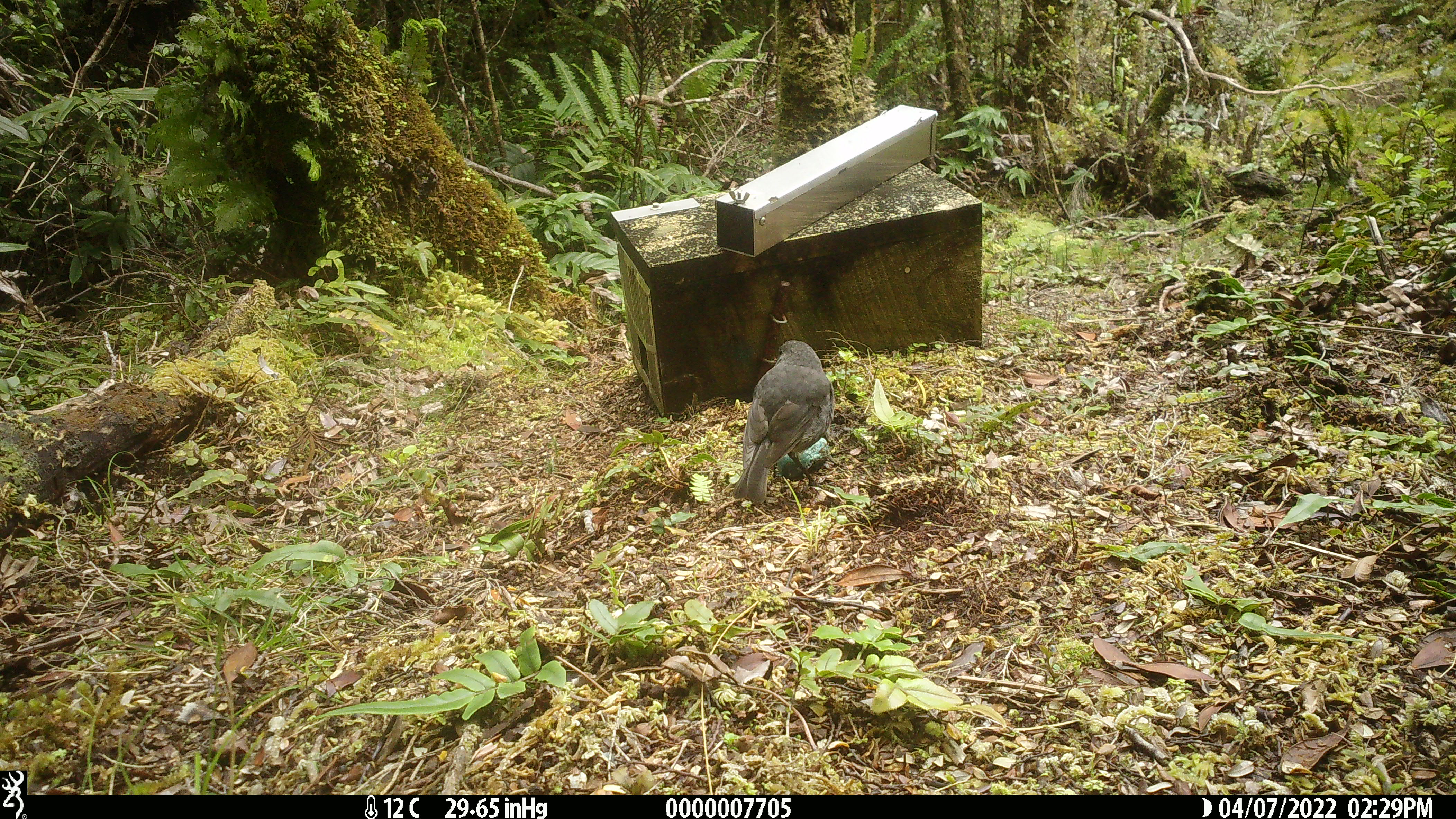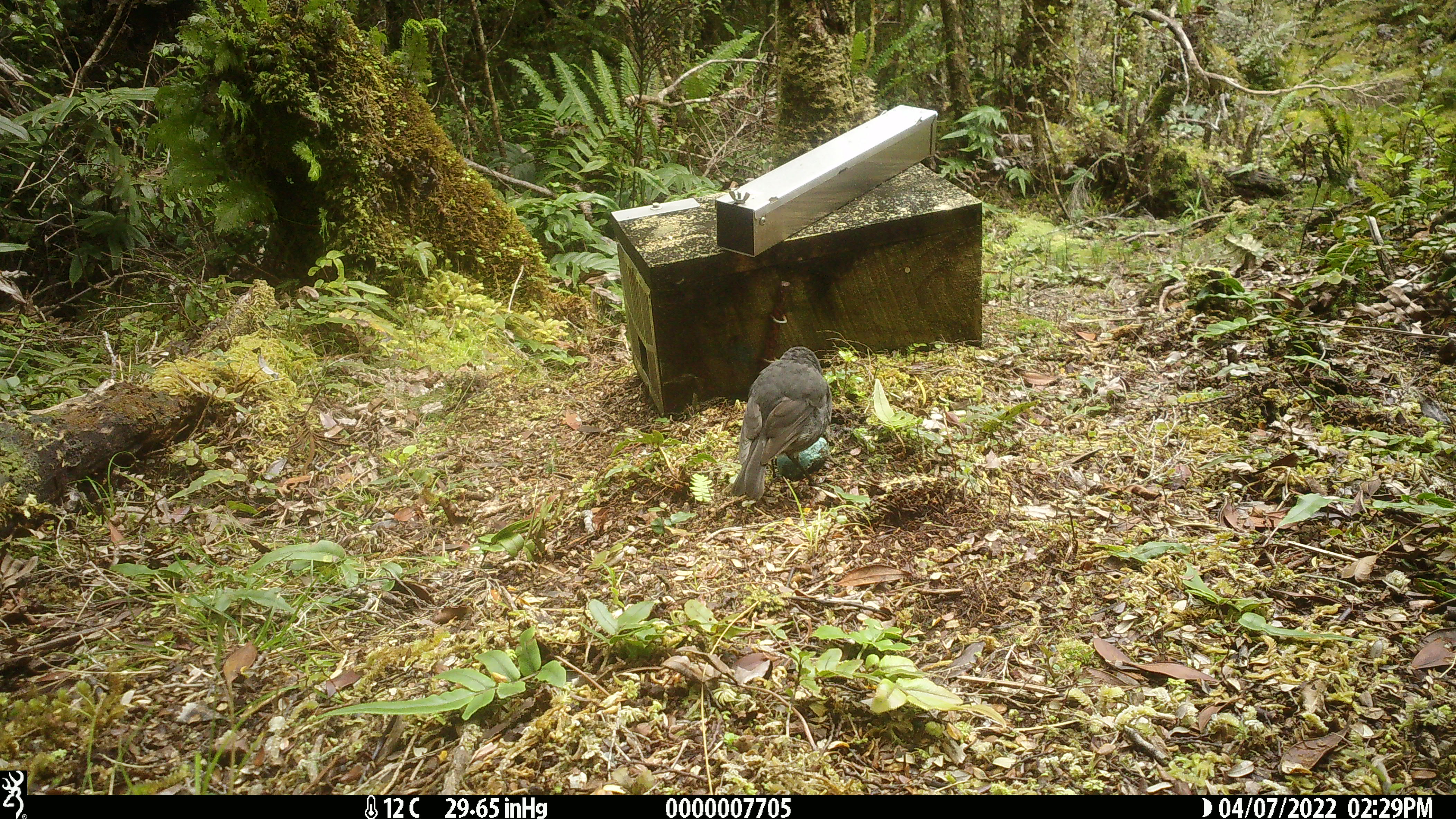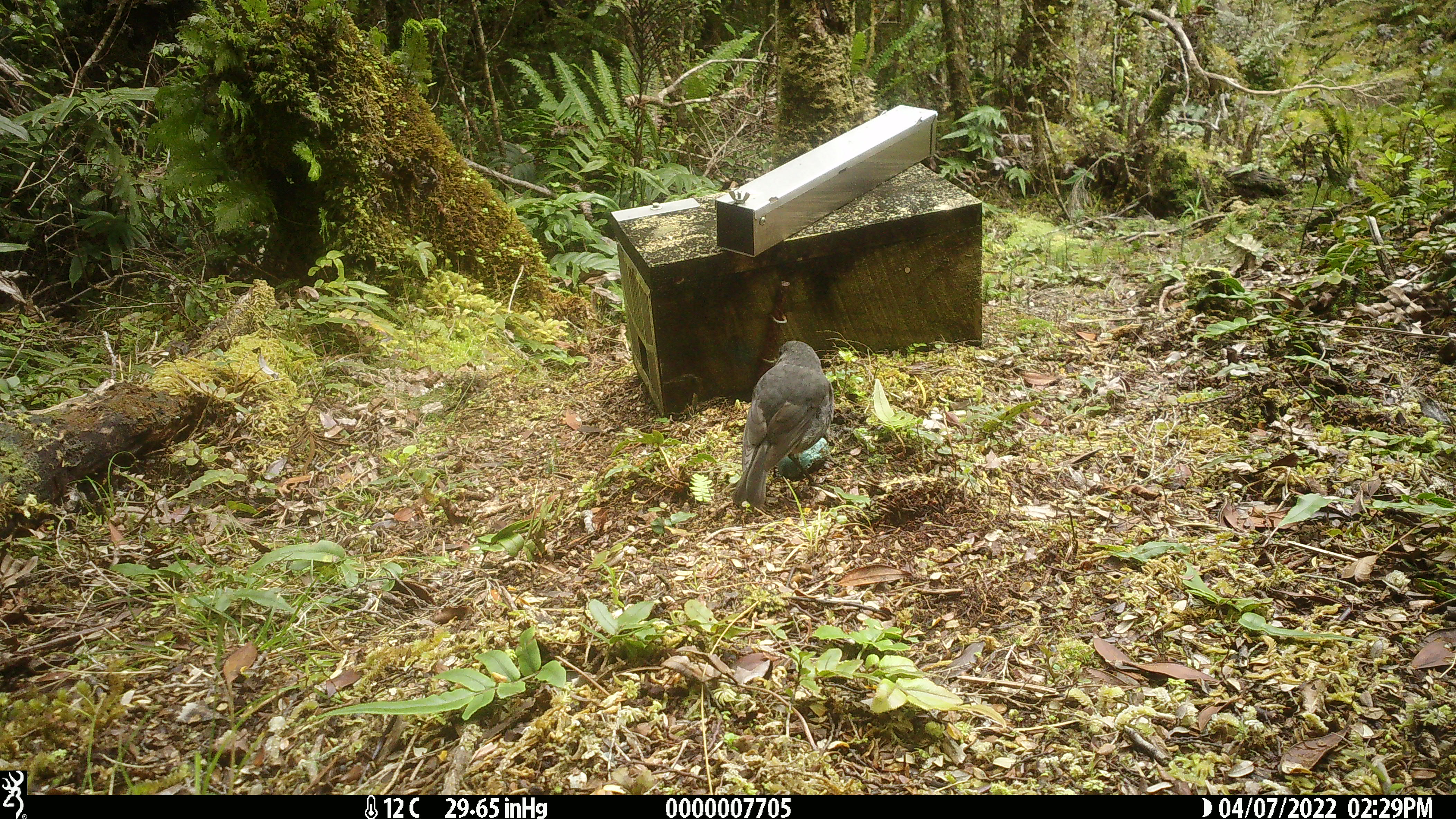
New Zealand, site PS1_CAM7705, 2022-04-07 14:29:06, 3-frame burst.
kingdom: Animalia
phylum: Chordata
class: Aves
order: Passeriformes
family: Petroicidae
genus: Petroica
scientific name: Petroica australis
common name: new zealand robin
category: robin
Robin (new zealand robin) (Petroica australis).